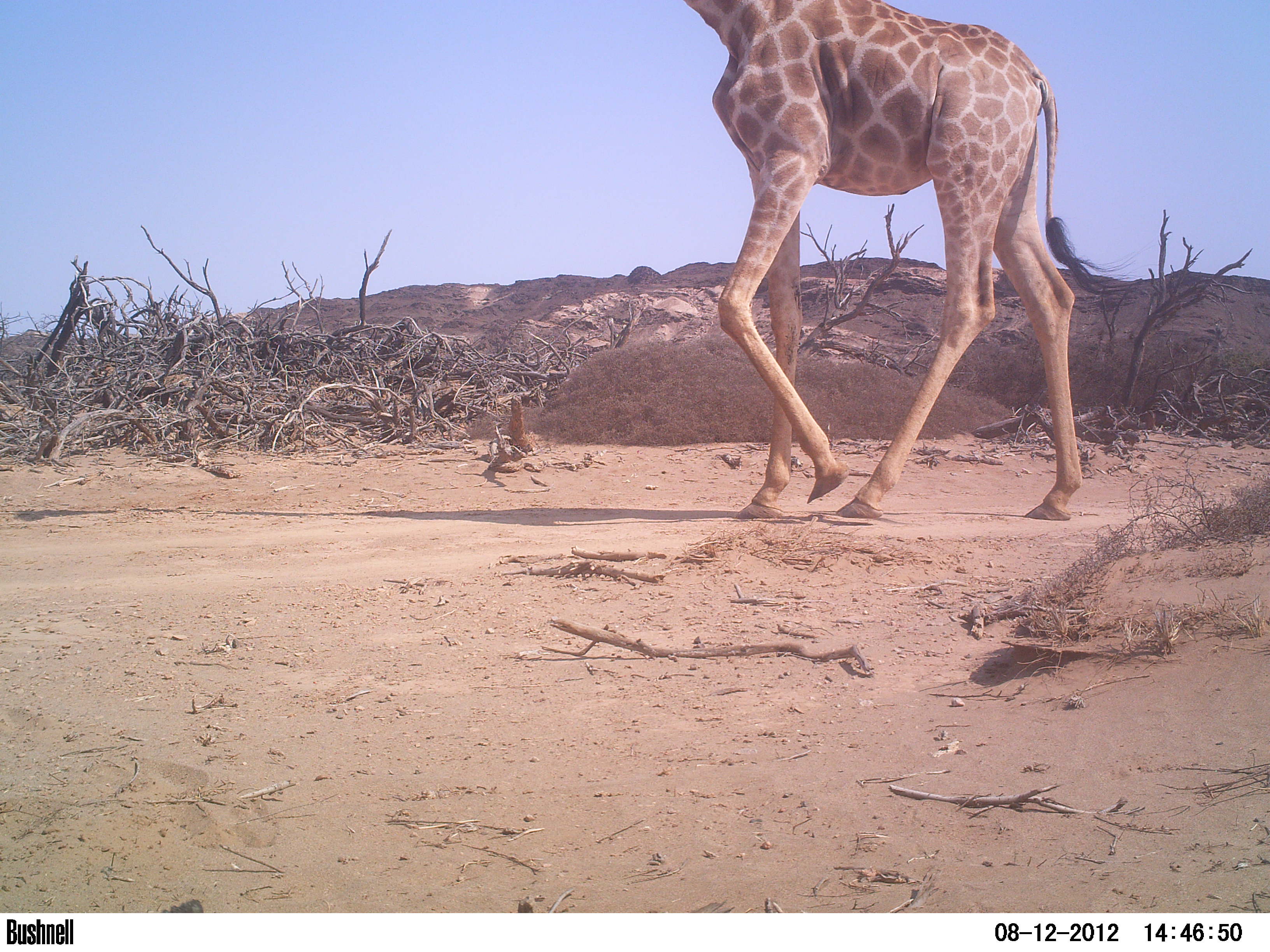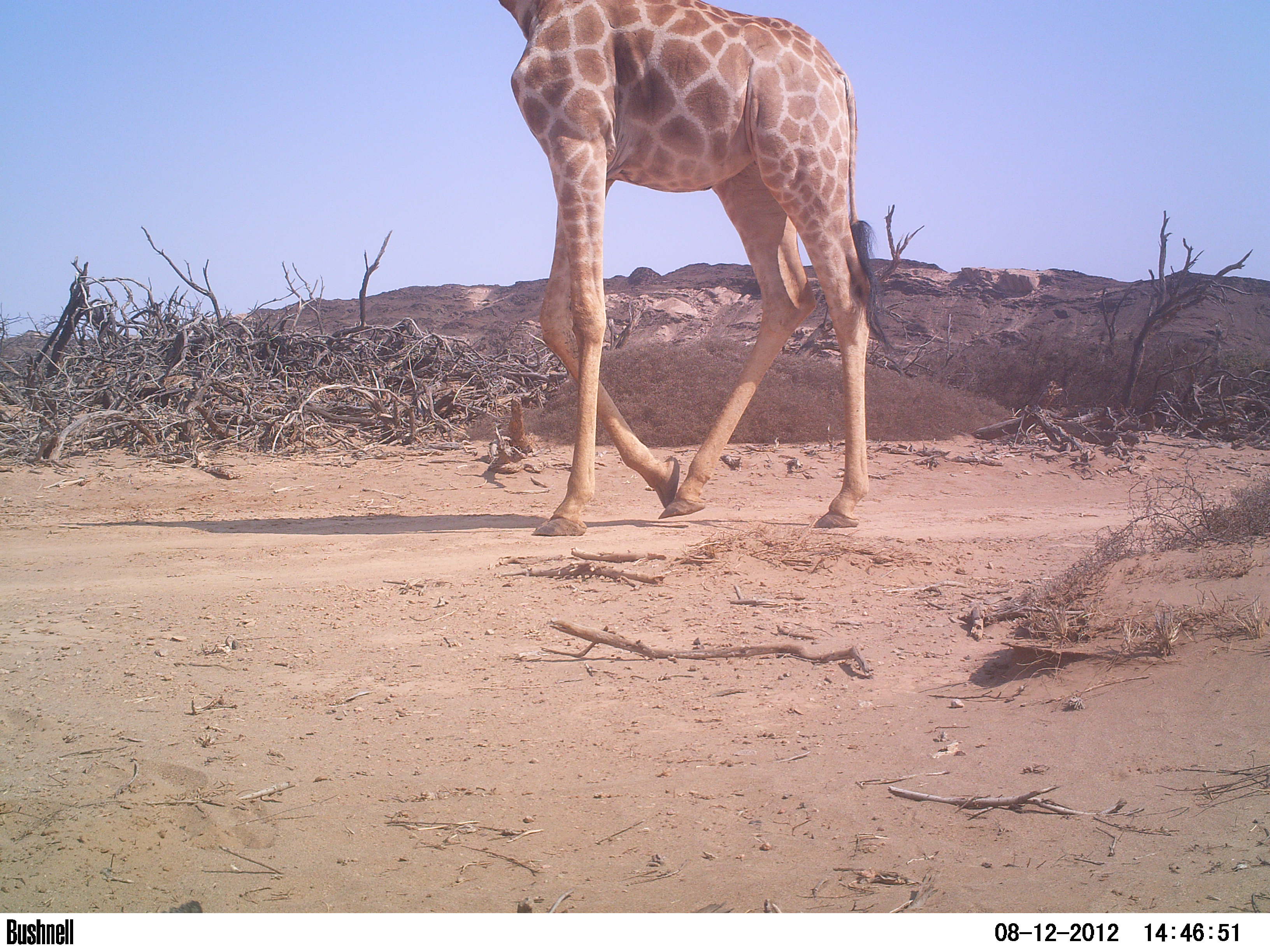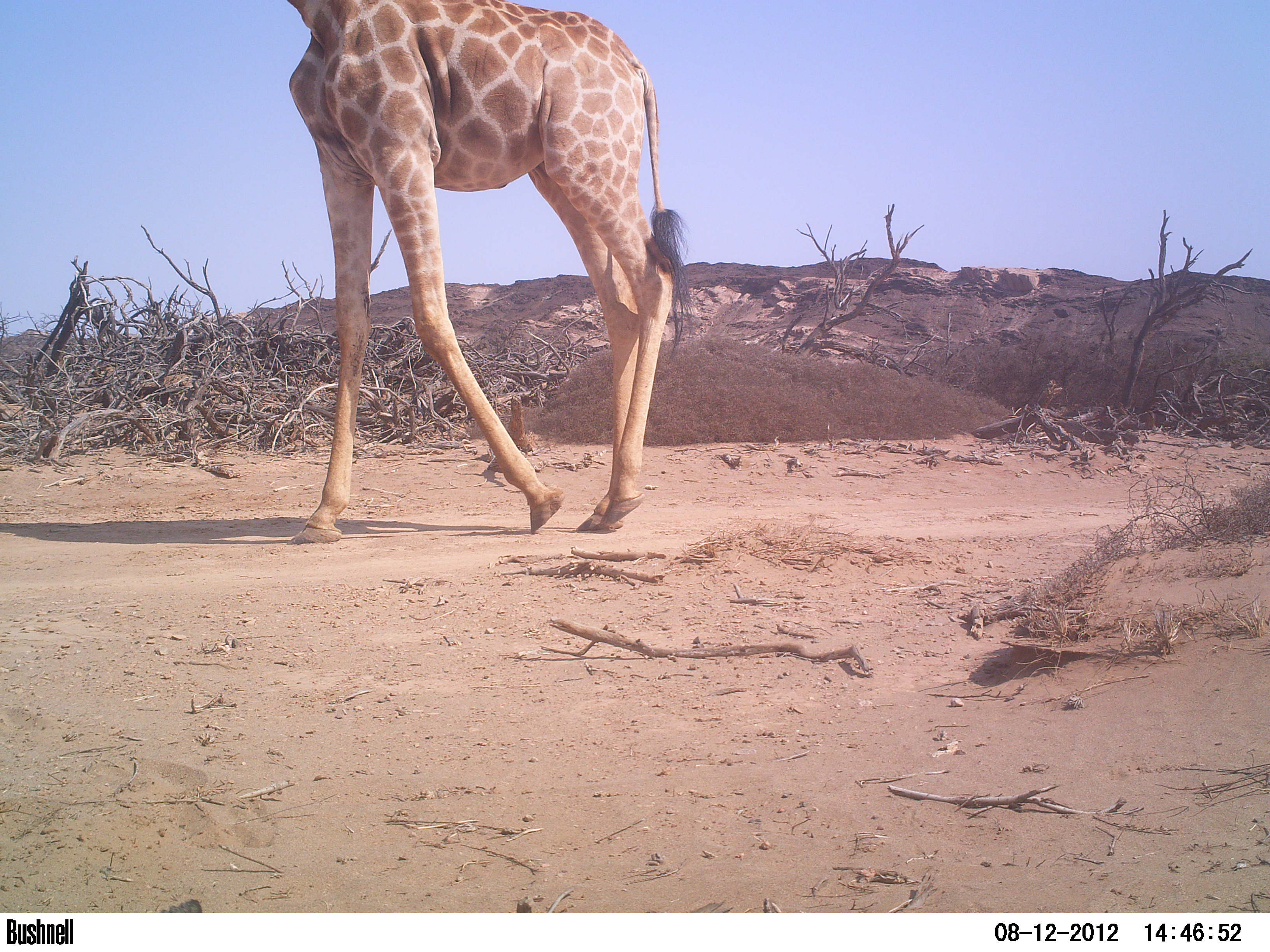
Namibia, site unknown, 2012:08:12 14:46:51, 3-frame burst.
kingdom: Animalia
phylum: Chordata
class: Mammalia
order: Artiodactyla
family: Giraffidae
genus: Giraffa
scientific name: Giraffa camelopardalis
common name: giraffe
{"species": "Giraffa camelopardalis (giraffe)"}